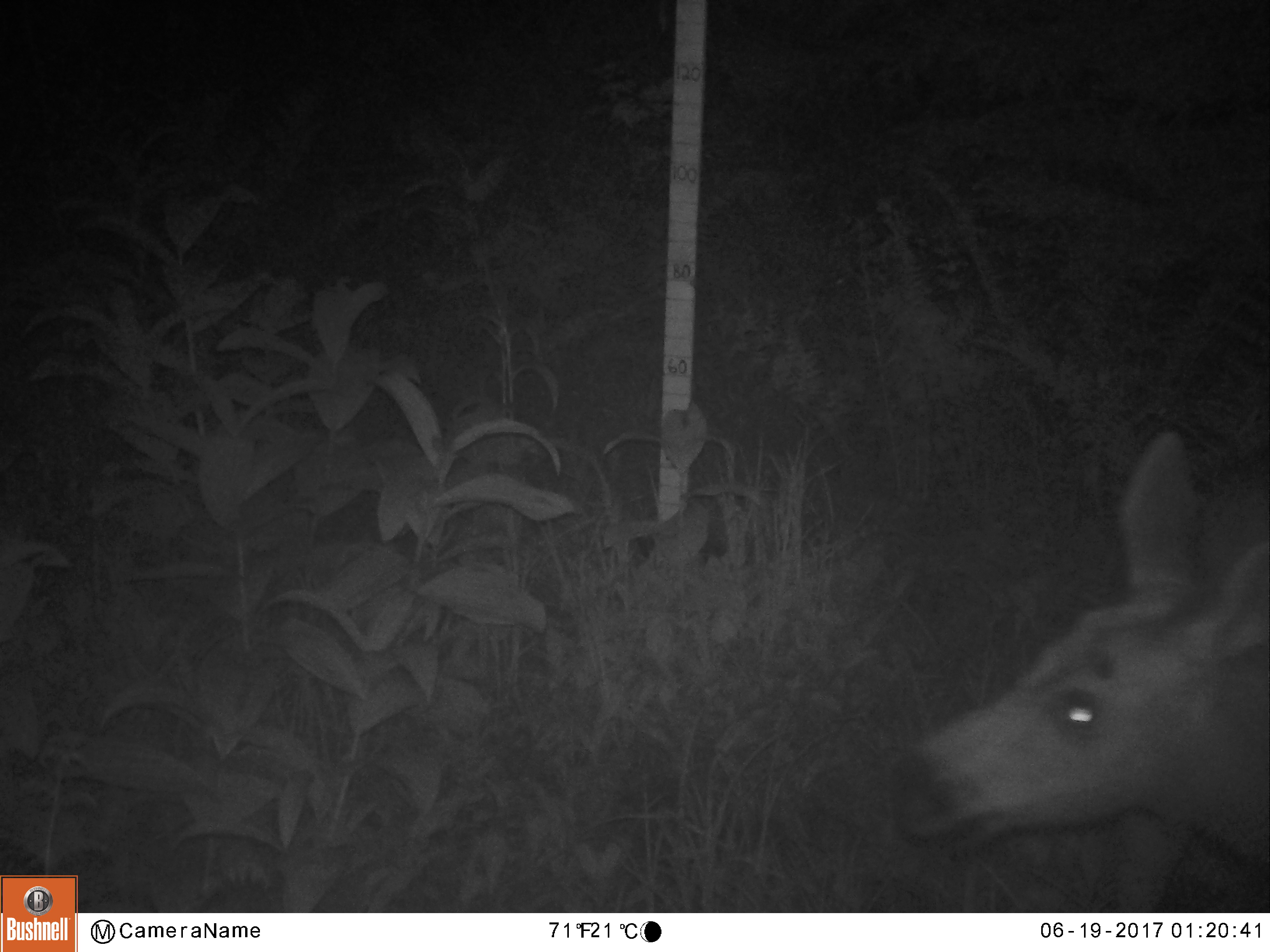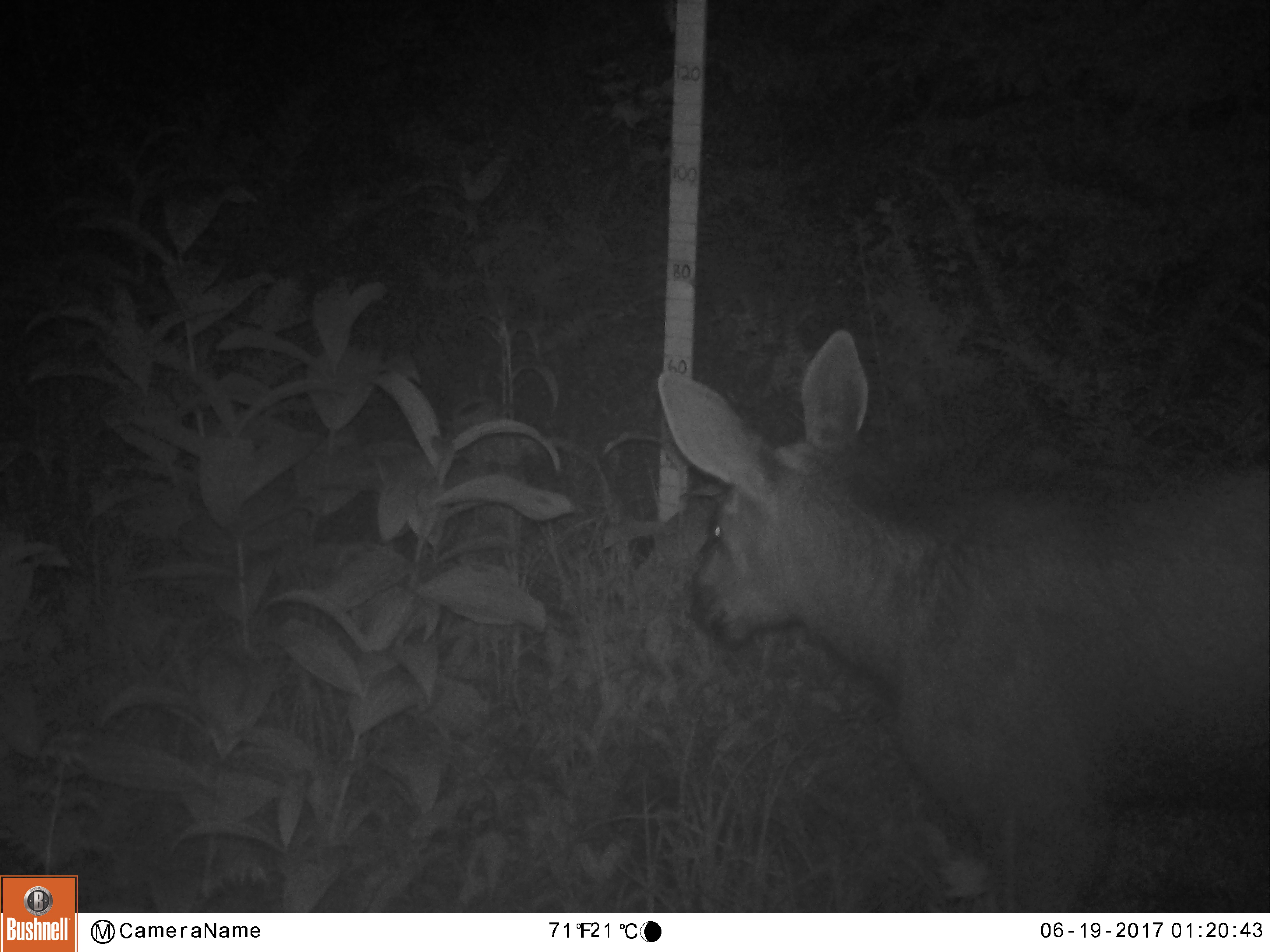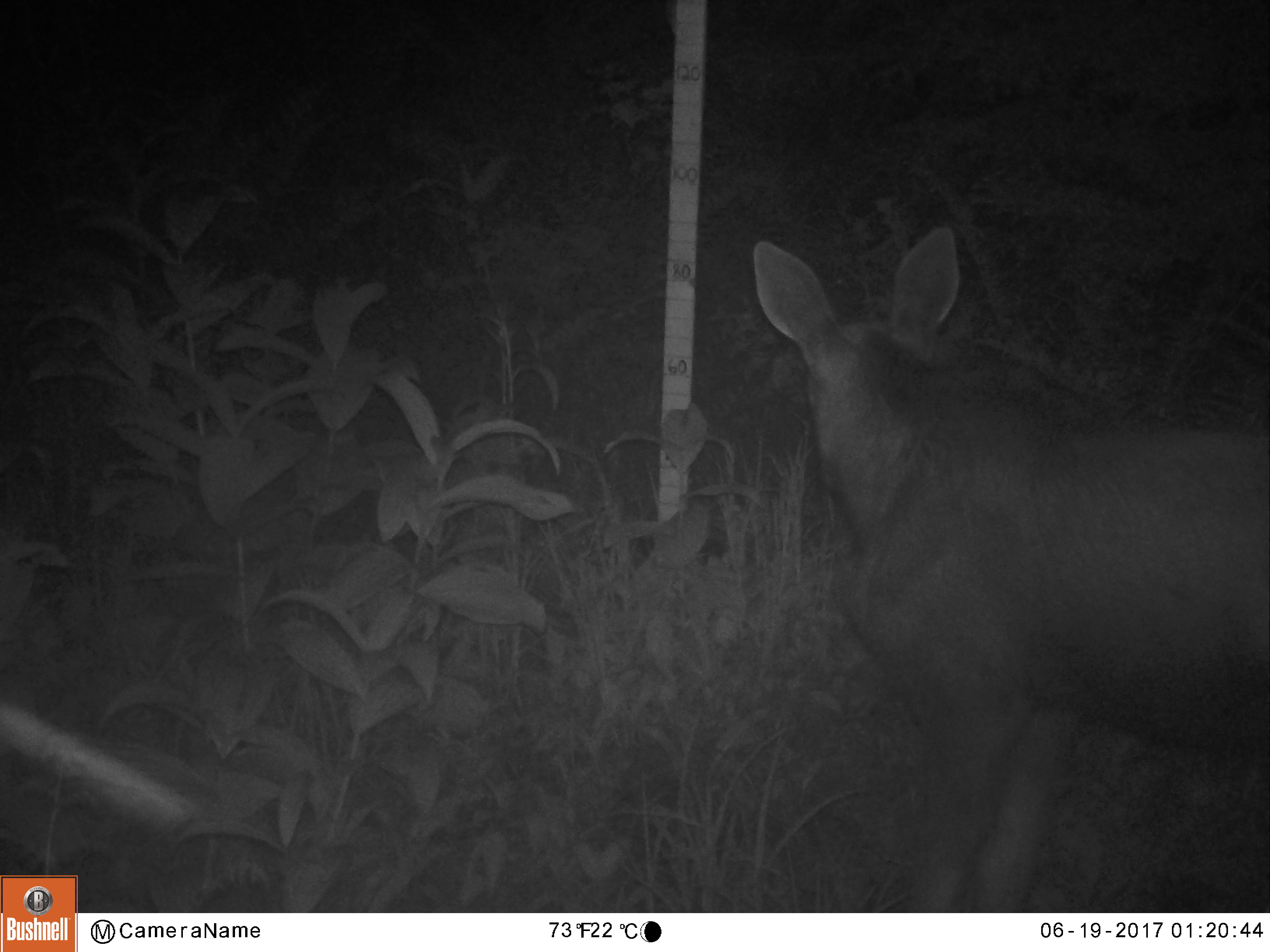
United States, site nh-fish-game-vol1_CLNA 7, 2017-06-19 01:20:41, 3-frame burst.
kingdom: Animalia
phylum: Chordata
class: Mammalia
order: Artiodactyla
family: Cervidae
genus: Alces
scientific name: Alces alces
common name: moose